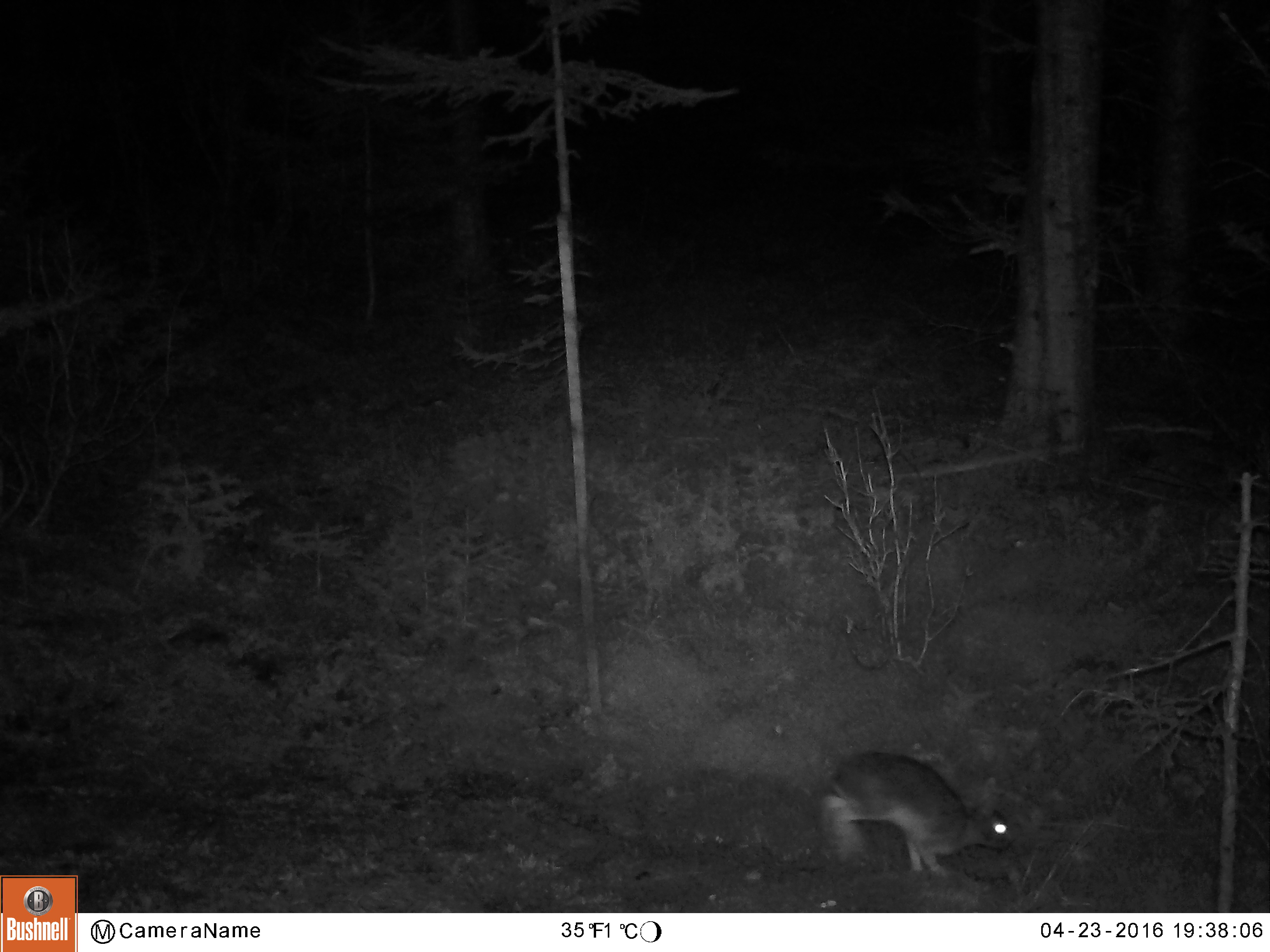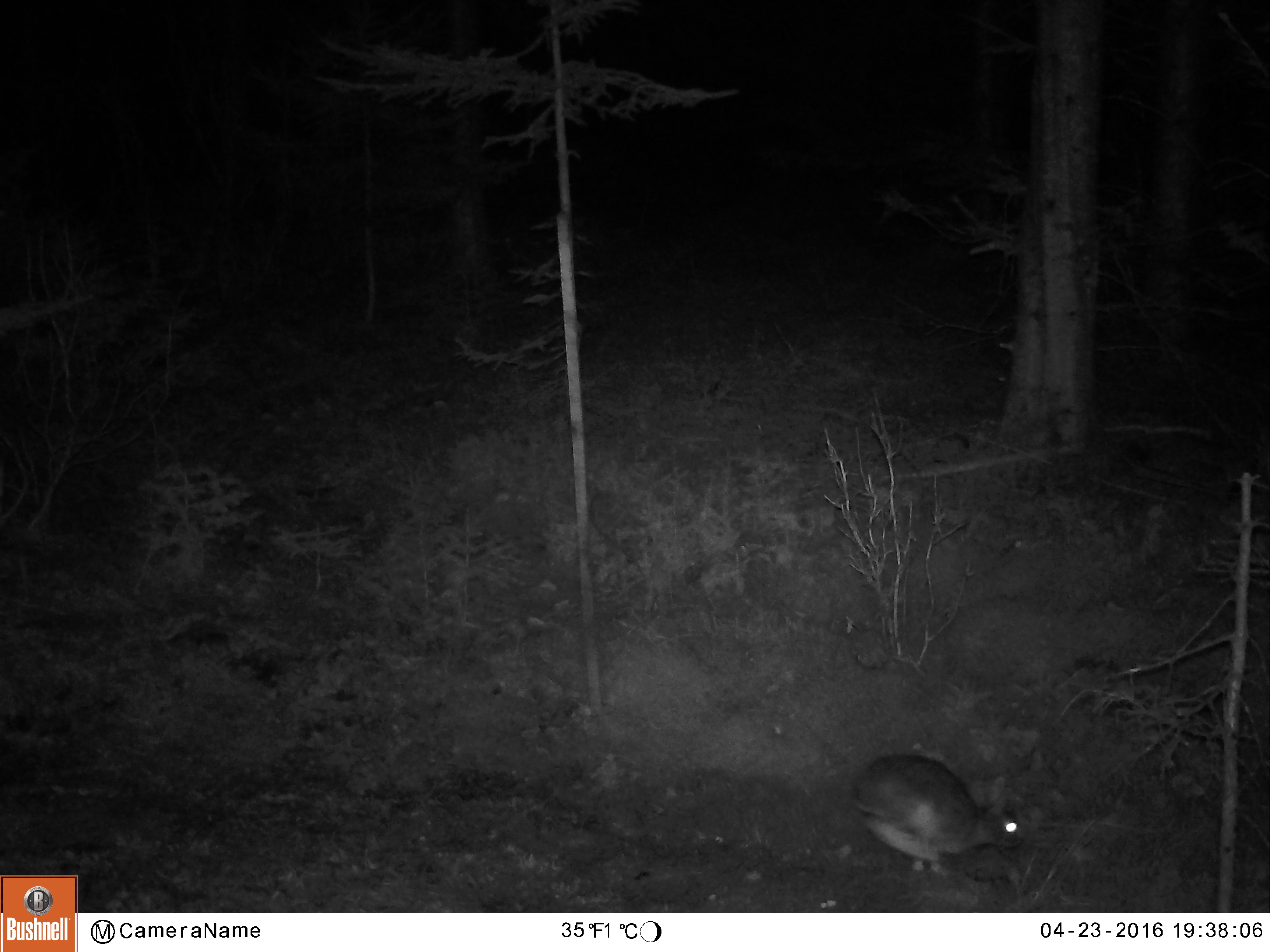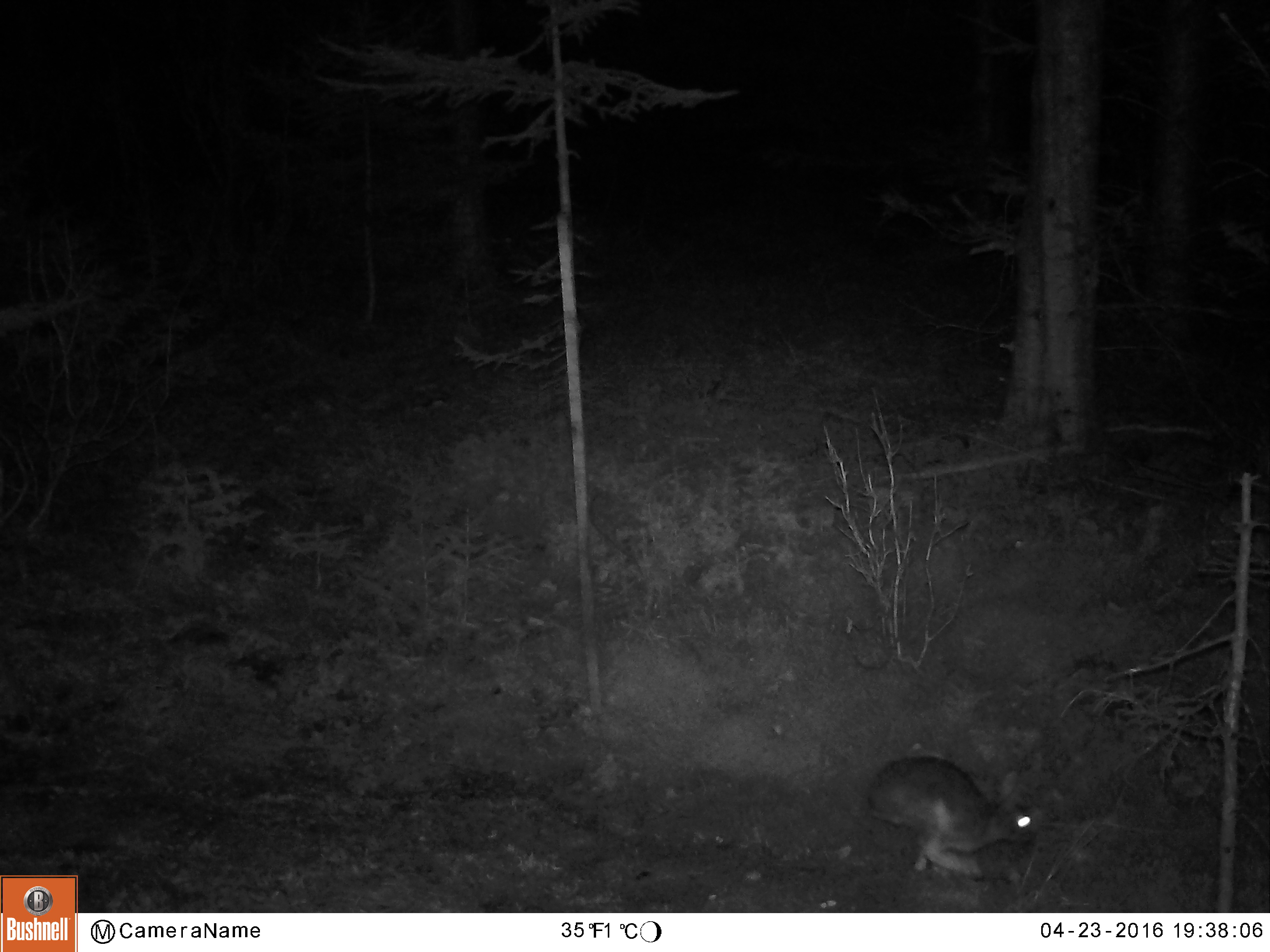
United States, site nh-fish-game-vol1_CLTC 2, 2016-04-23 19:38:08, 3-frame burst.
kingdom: Animalia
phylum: Chordata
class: Mammalia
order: Lagomorpha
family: Leporidae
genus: Lepus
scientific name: Lepus americanus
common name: snowshoe hare